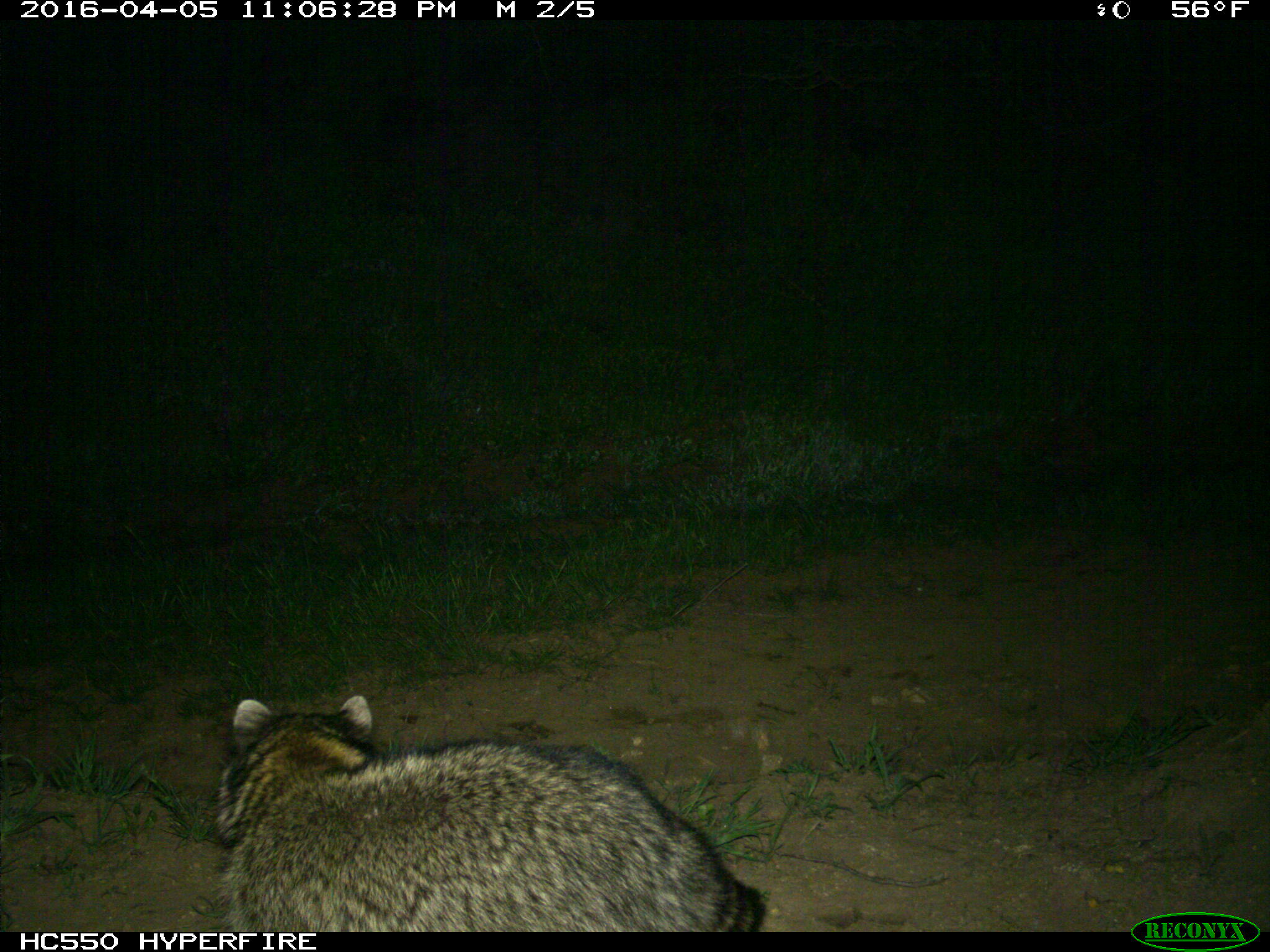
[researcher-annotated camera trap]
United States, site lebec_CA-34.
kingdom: Animalia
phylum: Chordata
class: Mammalia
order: Carnivora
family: Procyonidae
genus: Procyon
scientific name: Procyon lotor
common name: common raccoon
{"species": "Procyon lotor (common raccoon)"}